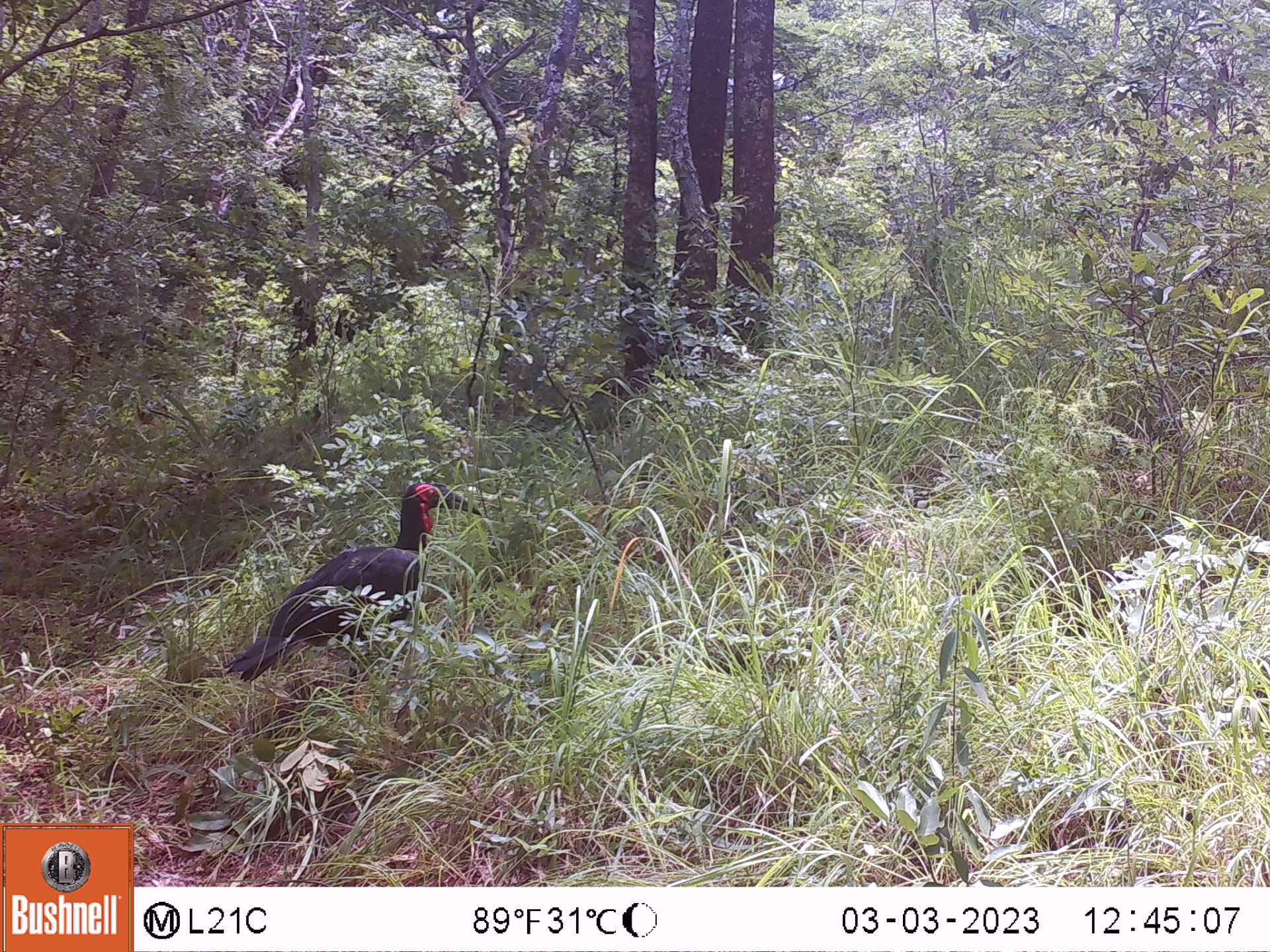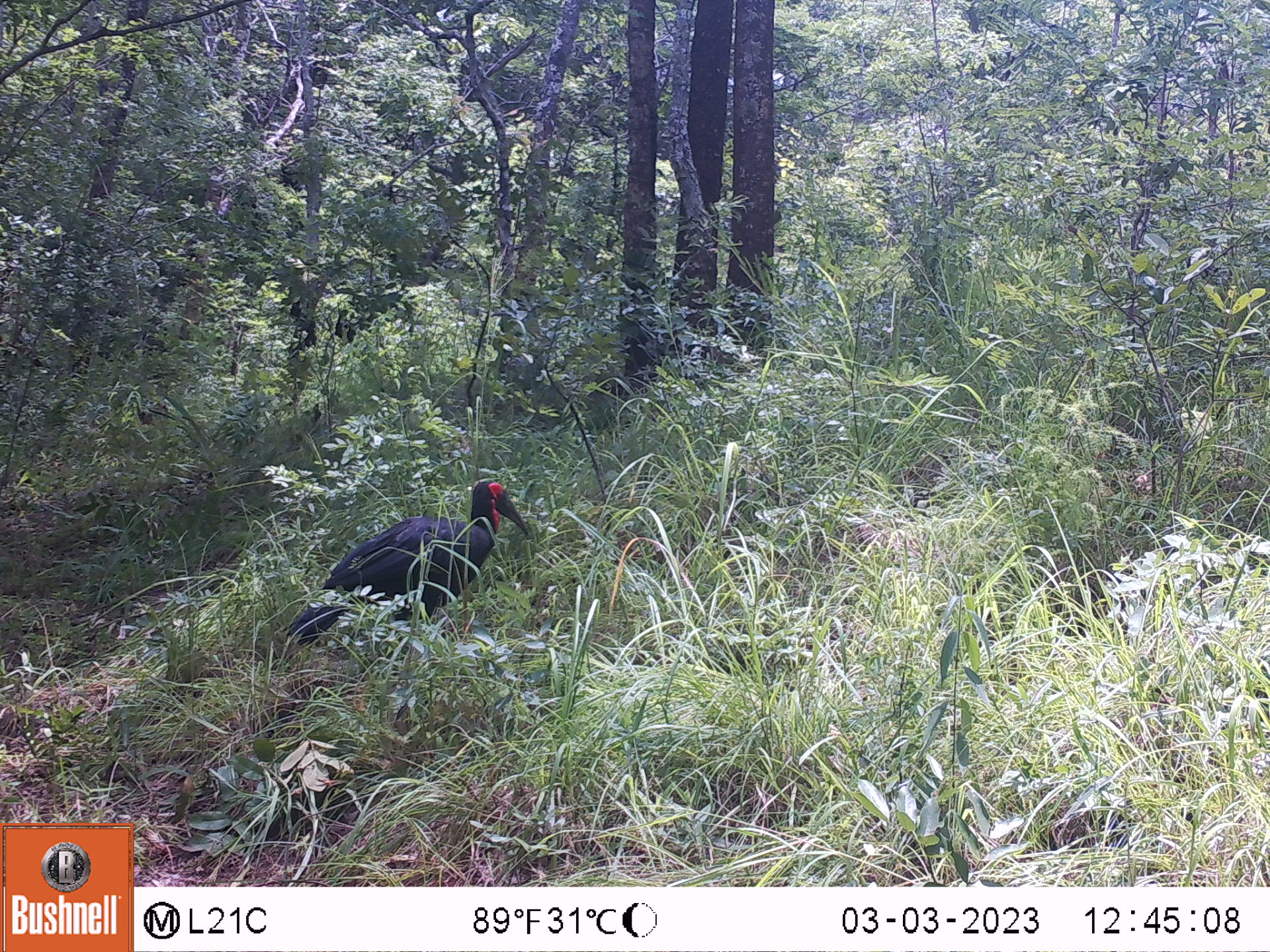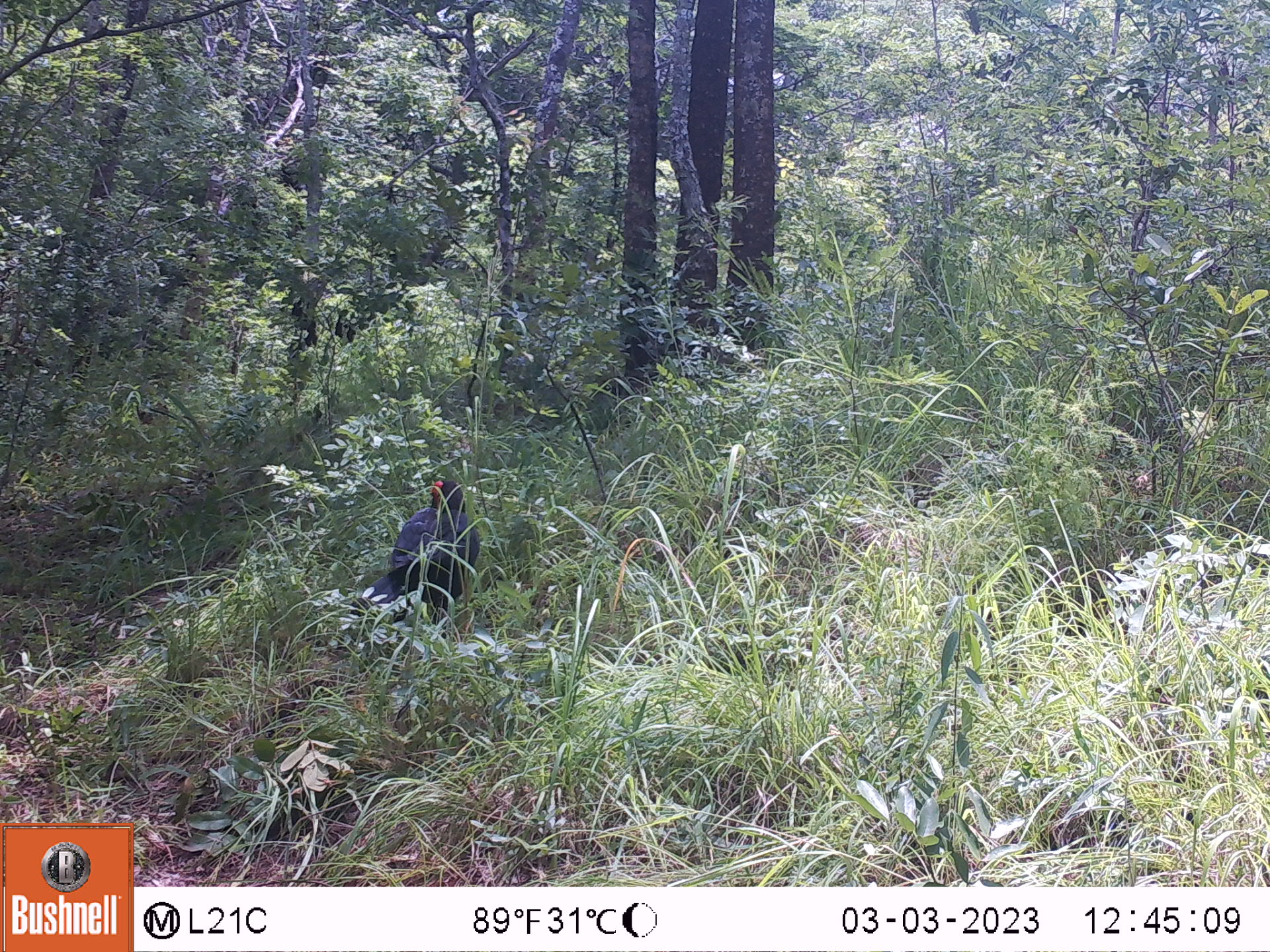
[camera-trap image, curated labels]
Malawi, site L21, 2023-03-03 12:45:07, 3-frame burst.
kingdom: Animalia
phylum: Chordata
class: Aves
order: Bucerotiformes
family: Bucorvidae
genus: Bucorvus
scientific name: Bucorvus leadbeateri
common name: southern ground hornbill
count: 1